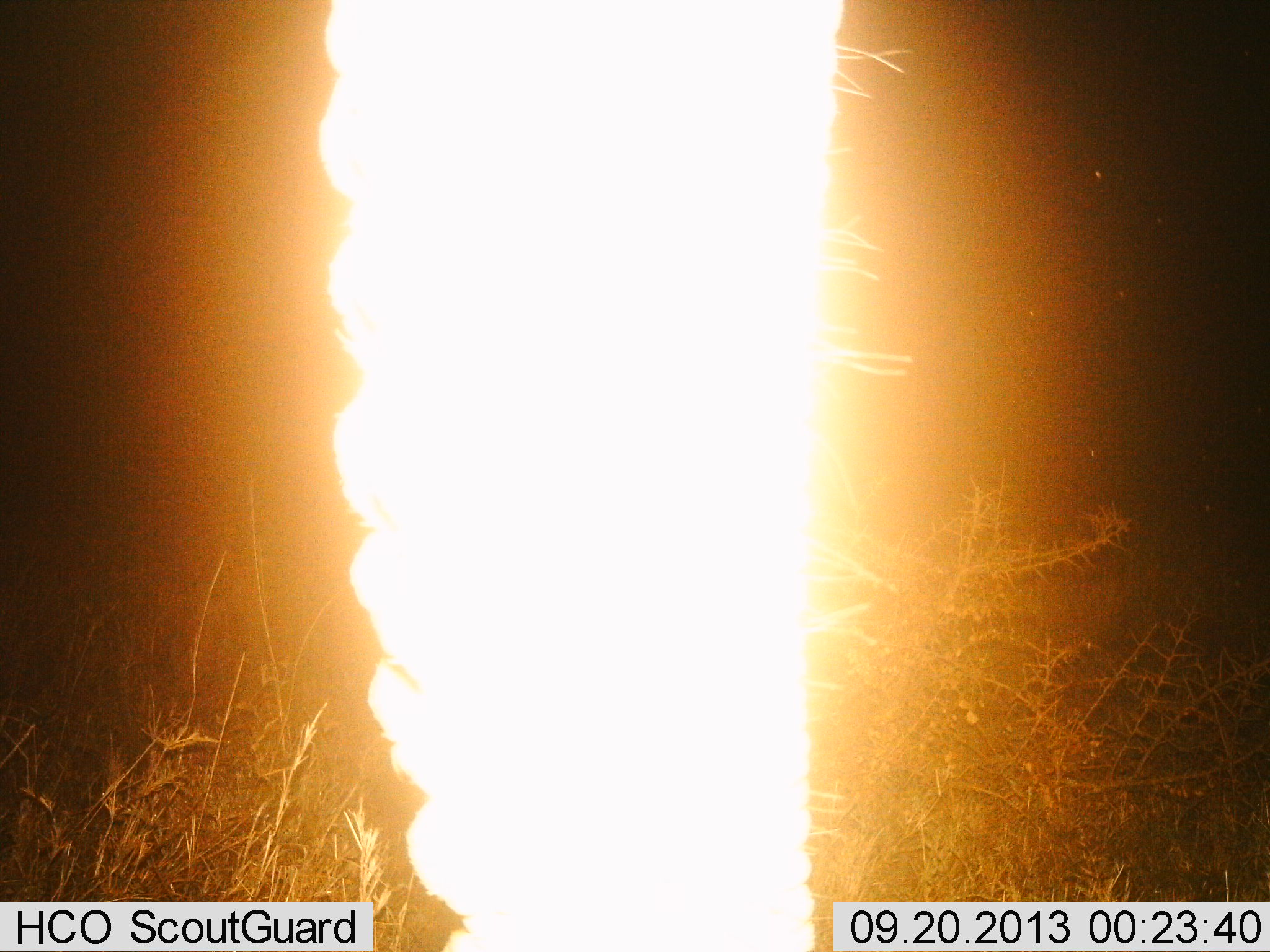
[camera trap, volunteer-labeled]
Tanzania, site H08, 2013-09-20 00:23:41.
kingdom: Animalia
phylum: Chordata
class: Mammalia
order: Proboscidea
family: Elephantidae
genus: Loxodonta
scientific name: Loxodonta africana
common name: african bush elephant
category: elephant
Elephant (african bush elephant) (Loxodonta africana), count 1. Behavior (volunteer vote fractions): standing 100%, resting 0%, moving 0%, interacting 0%. Young present (vote fraction): 0%. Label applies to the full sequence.